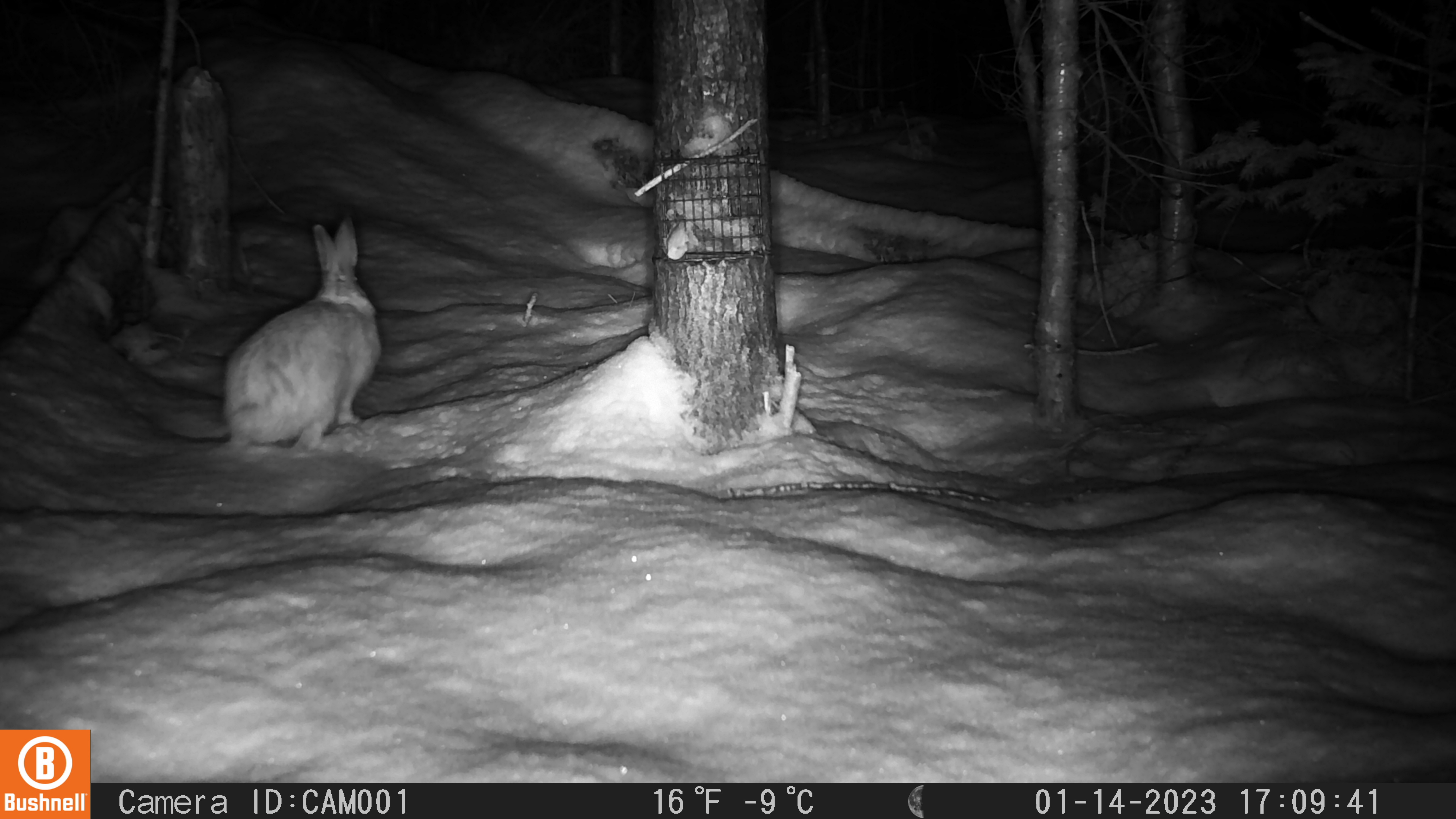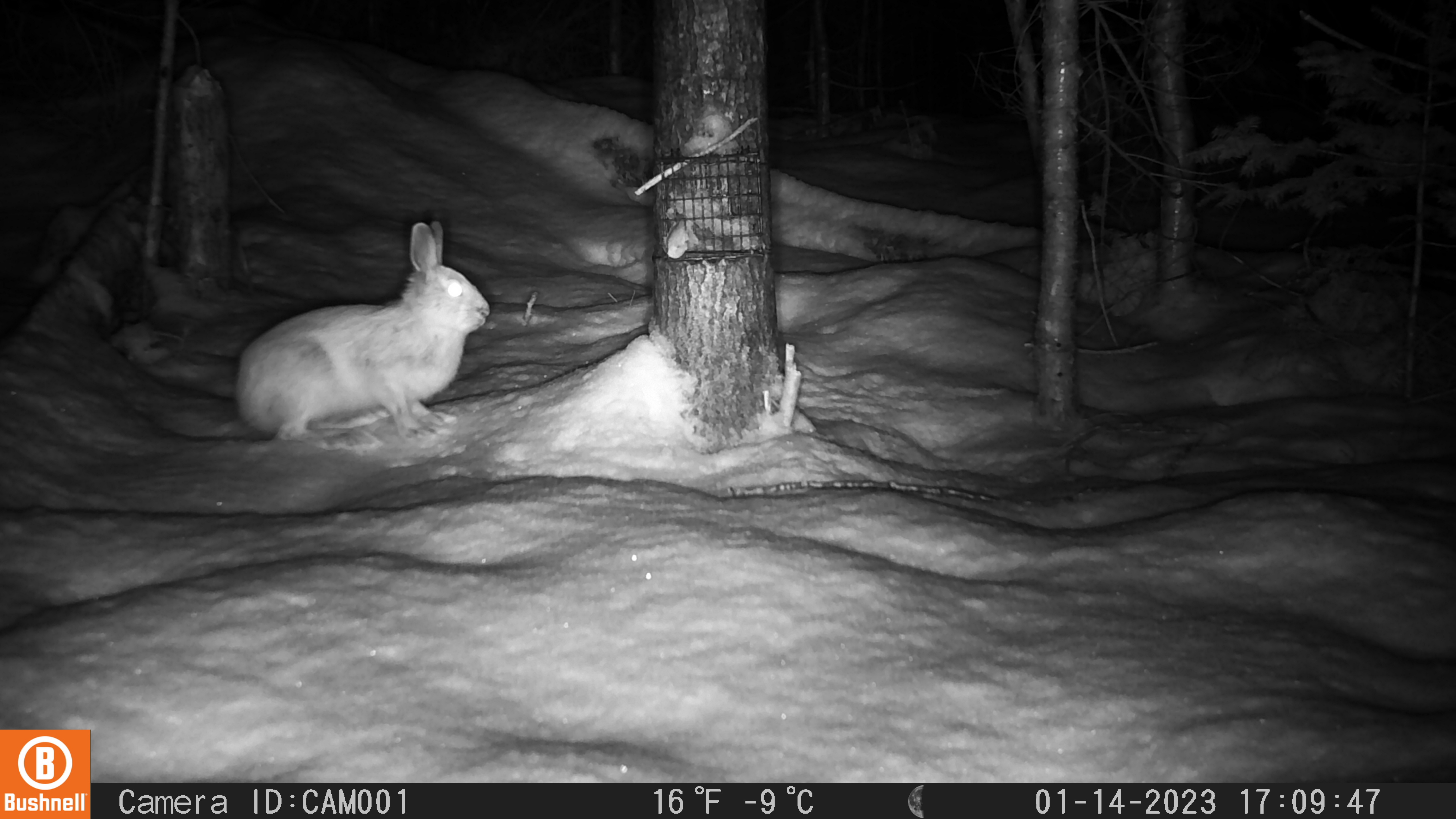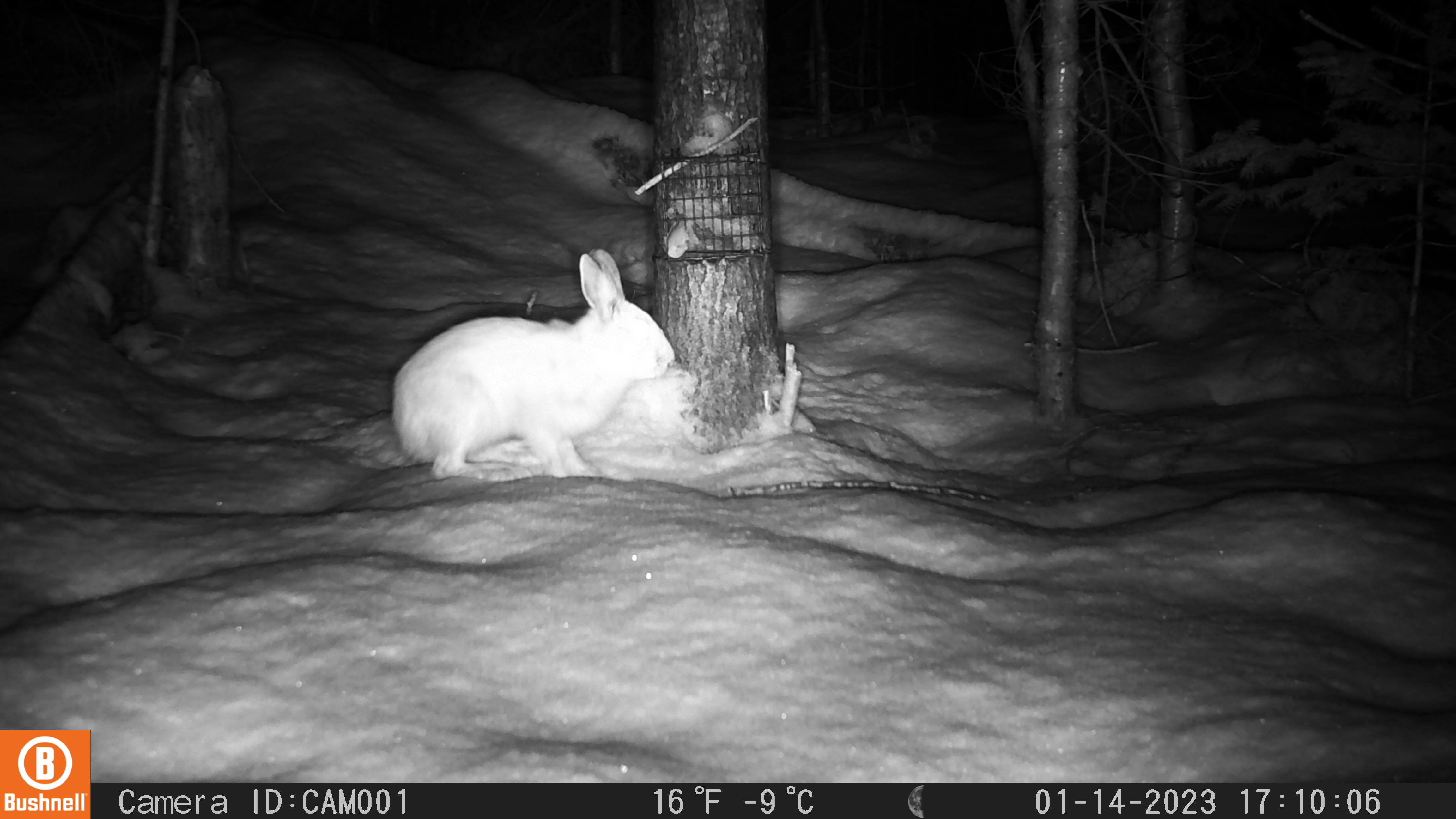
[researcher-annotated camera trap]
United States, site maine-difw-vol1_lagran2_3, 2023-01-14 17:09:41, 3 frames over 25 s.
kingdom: Animalia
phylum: Chordata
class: Mammalia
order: Lagomorpha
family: Leporidae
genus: Lepus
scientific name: Lepus americanus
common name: snowshoe hare